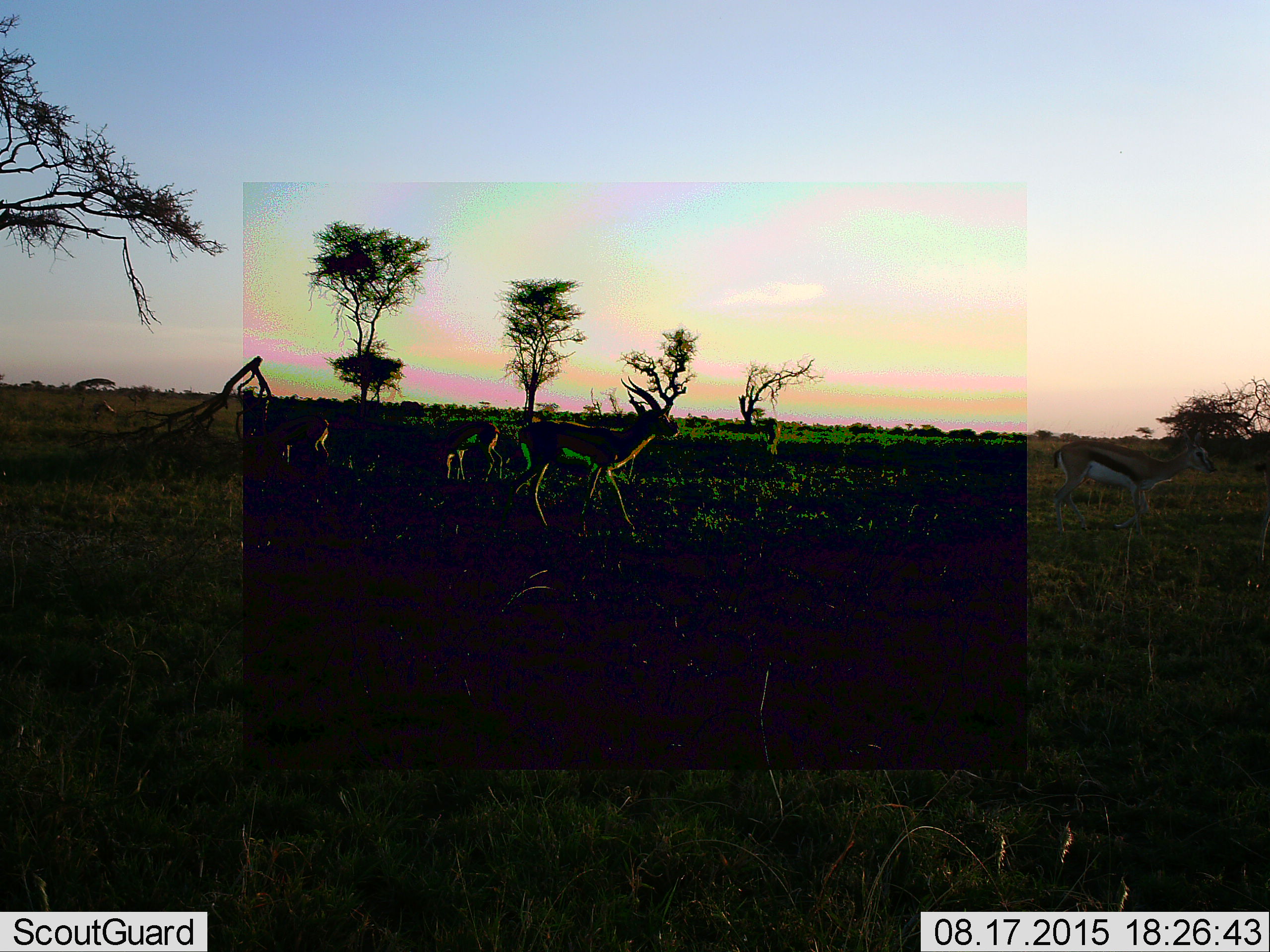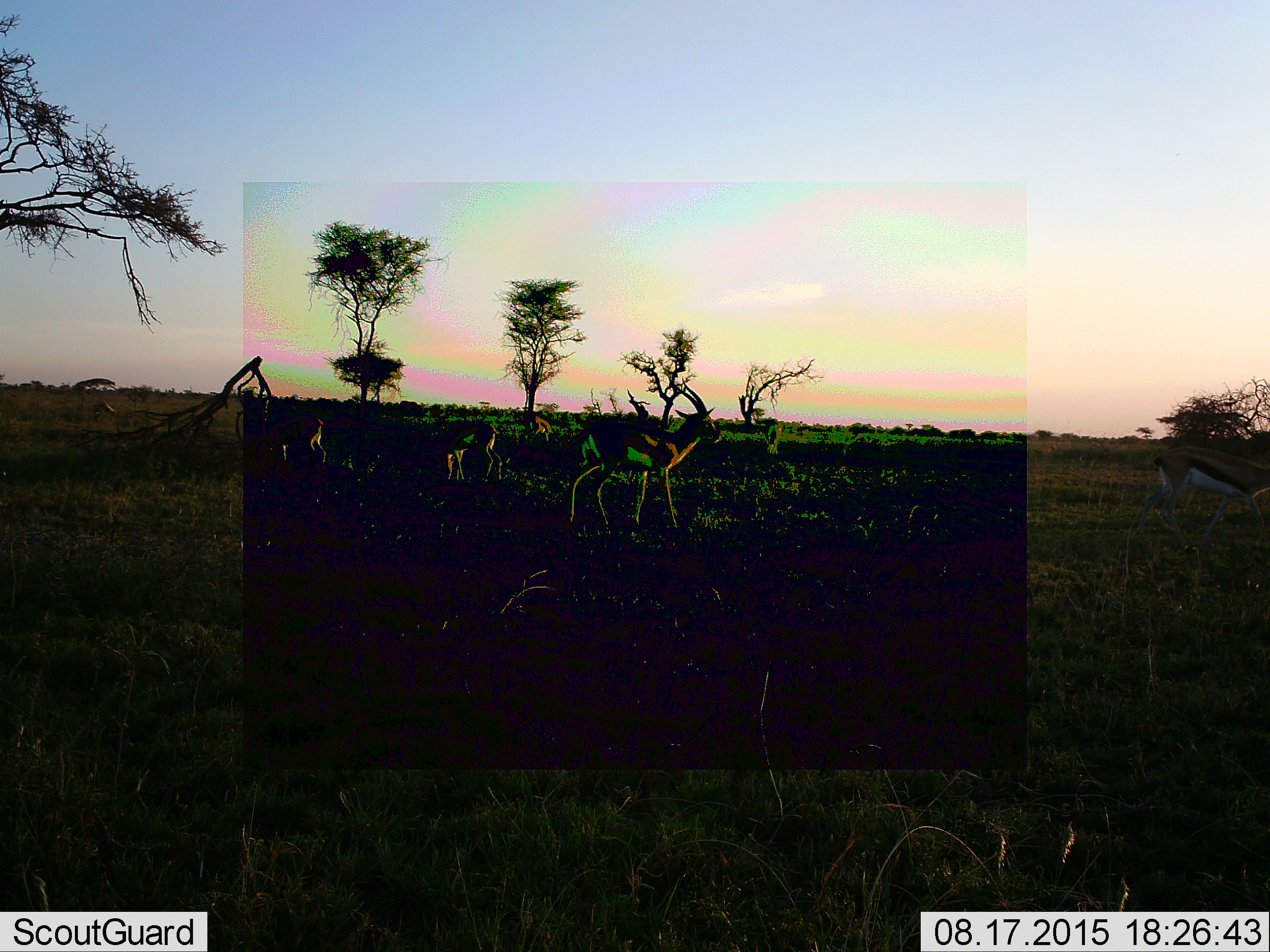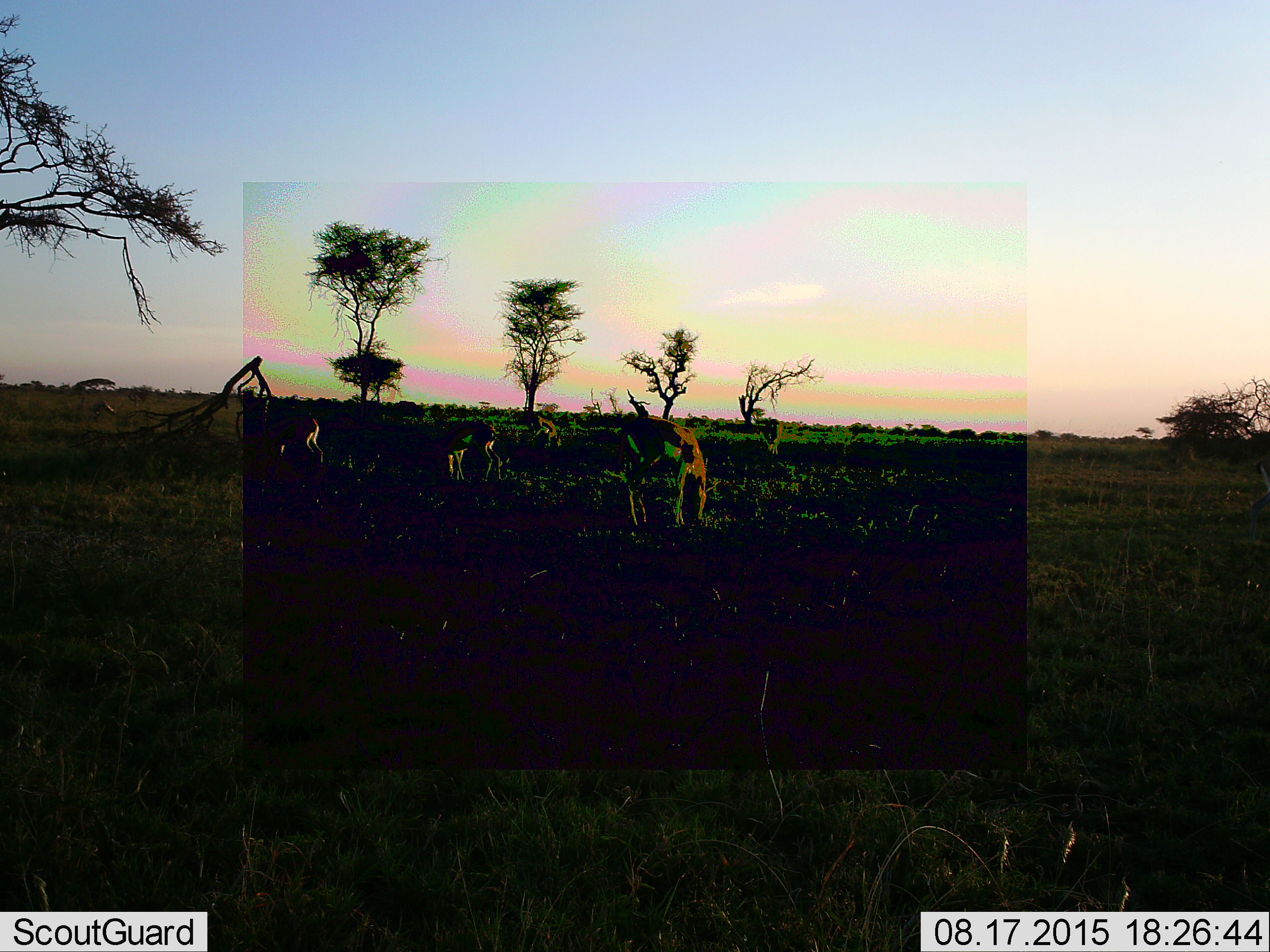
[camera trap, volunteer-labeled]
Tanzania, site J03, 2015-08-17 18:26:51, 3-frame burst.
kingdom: Animalia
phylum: Chordata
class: Mammalia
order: Artiodactyla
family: Bovidae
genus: Eudorcas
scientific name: Eudorcas thomsonii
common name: thomson's gazelle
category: gazellethomsons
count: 6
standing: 33%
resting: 0%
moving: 67%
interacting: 0%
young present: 0%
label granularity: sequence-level